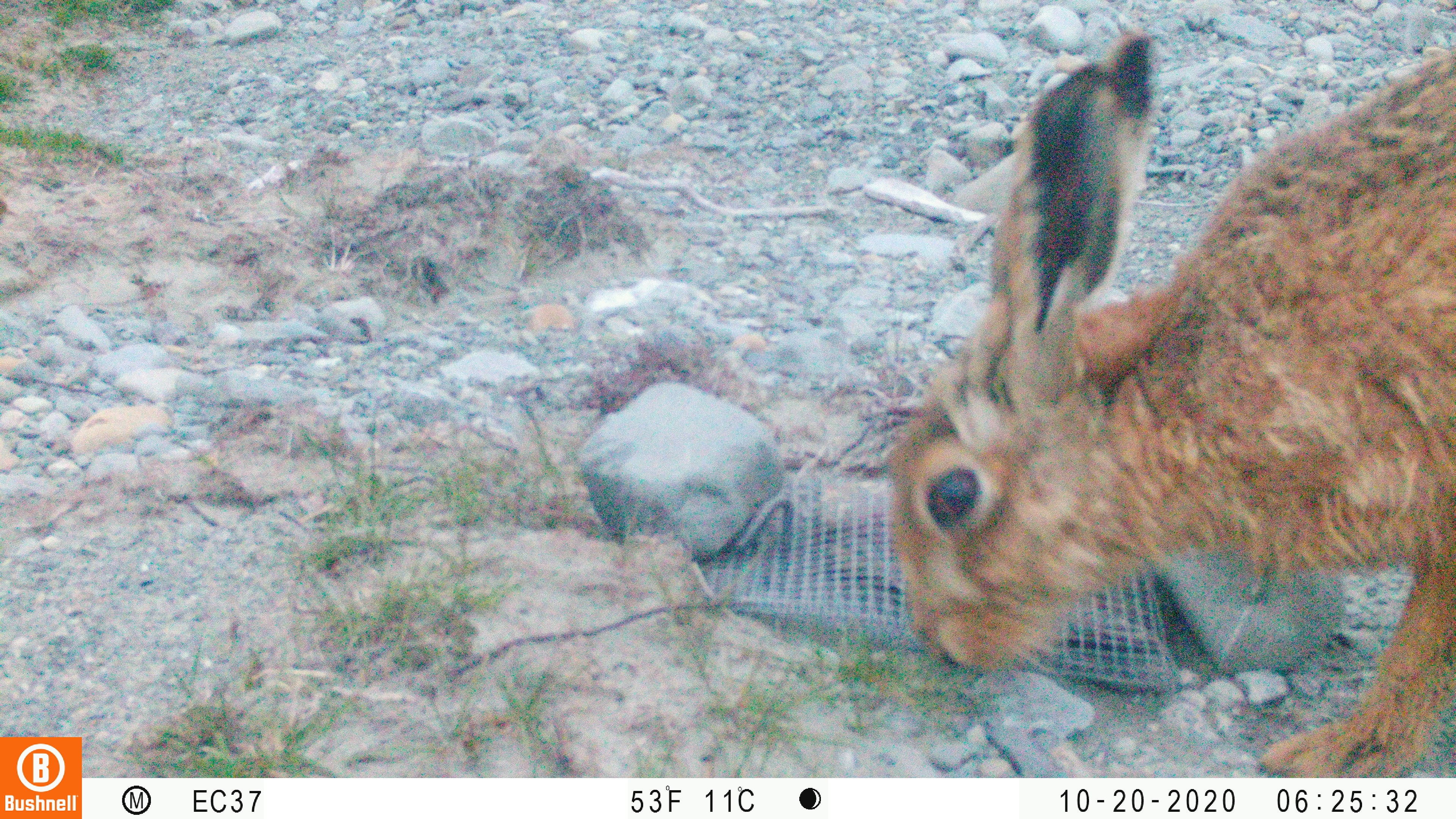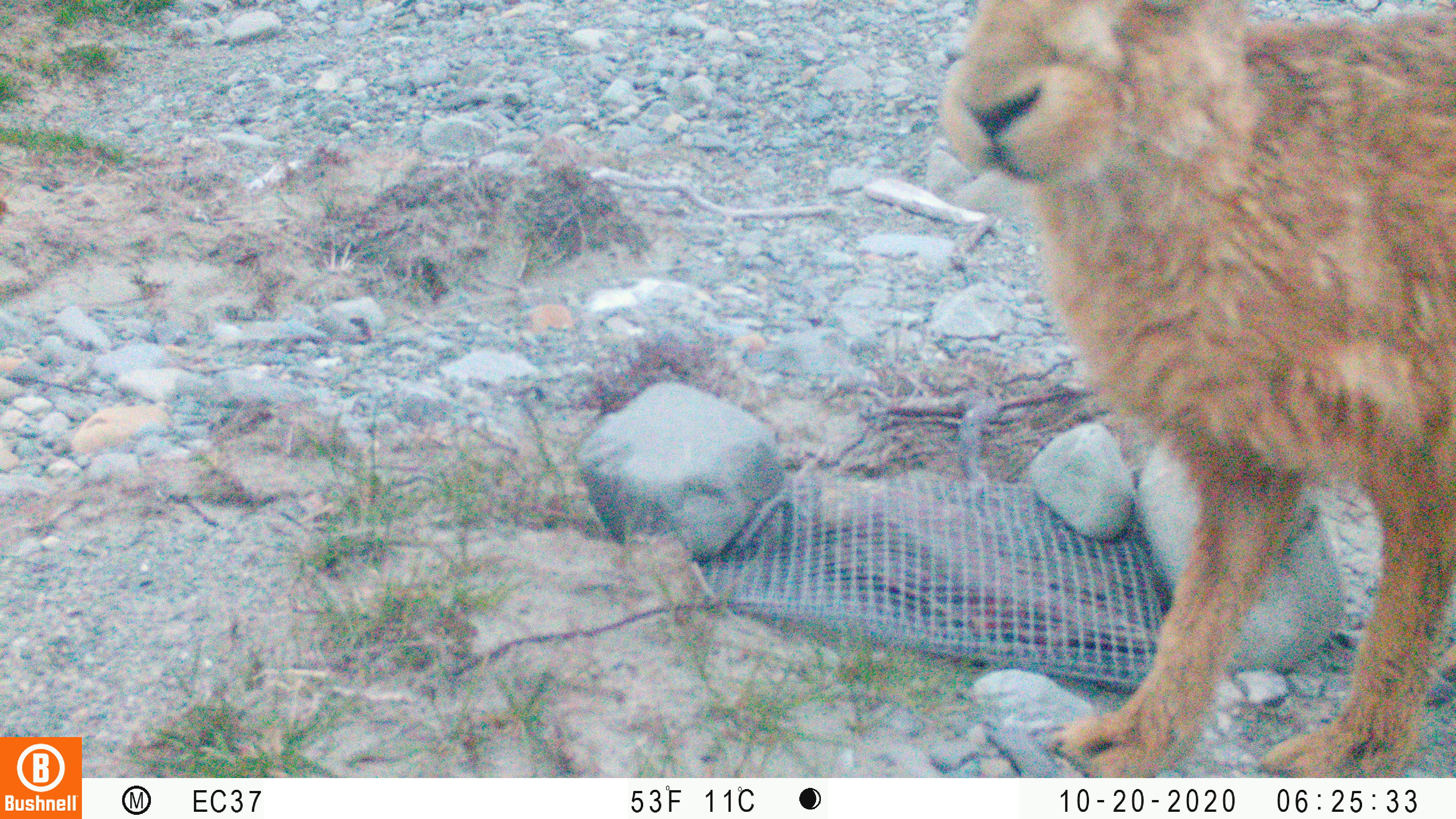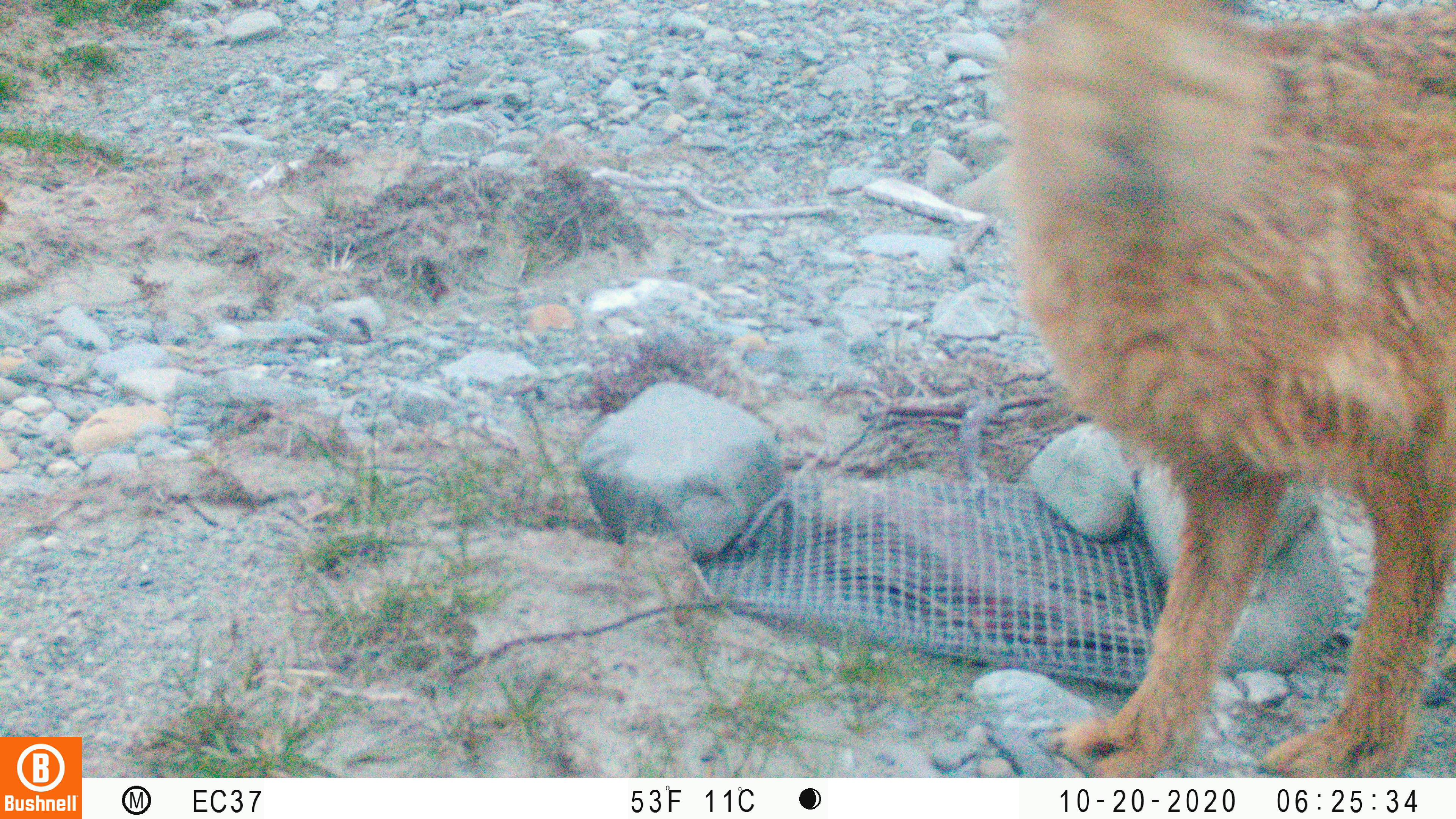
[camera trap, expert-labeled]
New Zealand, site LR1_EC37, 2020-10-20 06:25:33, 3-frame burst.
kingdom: Animalia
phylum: Chordata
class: Mammalia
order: Lagomorpha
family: Leporidae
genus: Lepus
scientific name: Lepus europaeus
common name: brown hare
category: hare